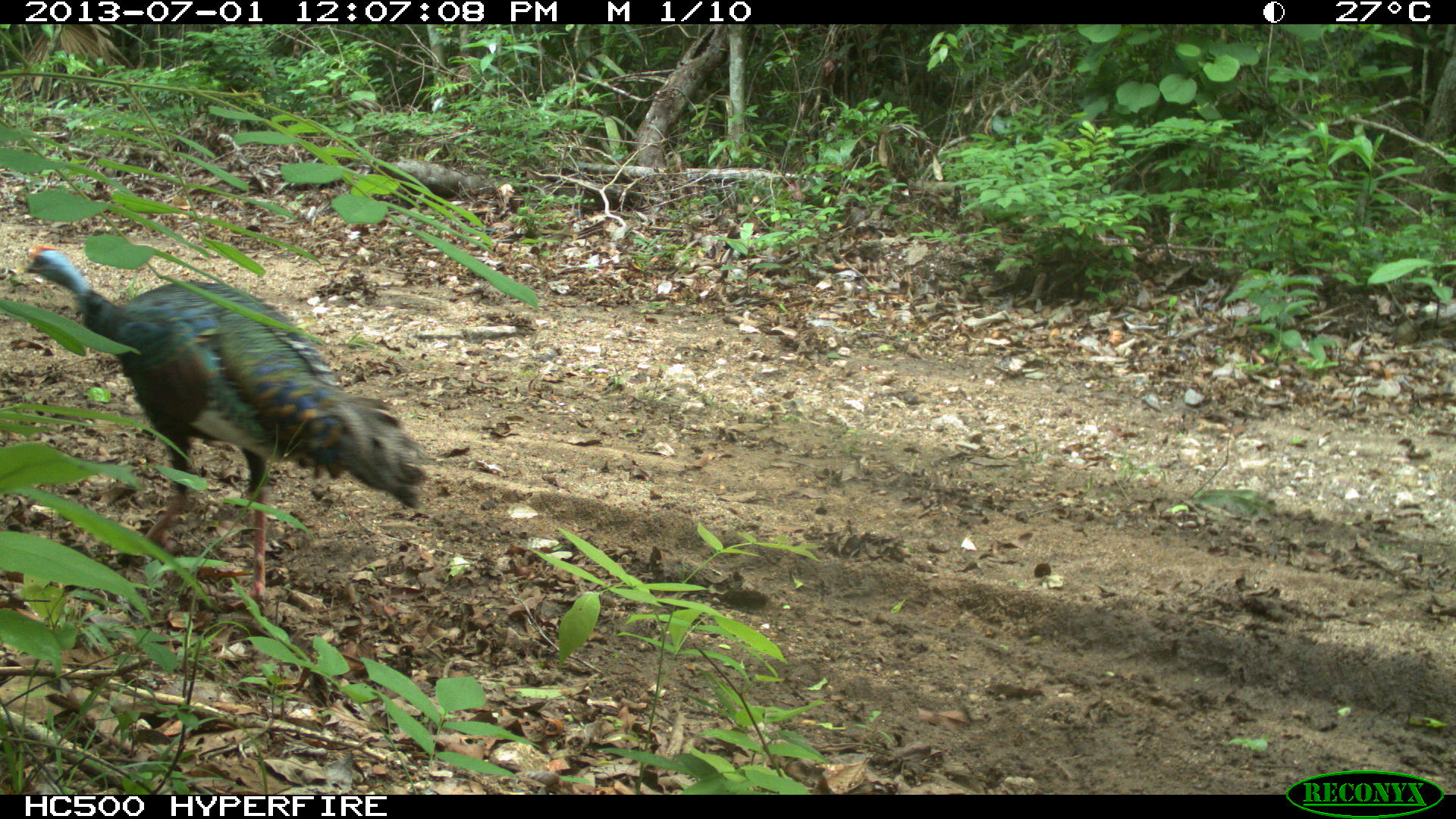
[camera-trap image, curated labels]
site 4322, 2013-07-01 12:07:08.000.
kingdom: Animalia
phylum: Chordata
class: Aves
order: Galliformes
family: Phasianidae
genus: Meleagris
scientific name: Meleagris ocellata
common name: ocellated turkey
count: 1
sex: male